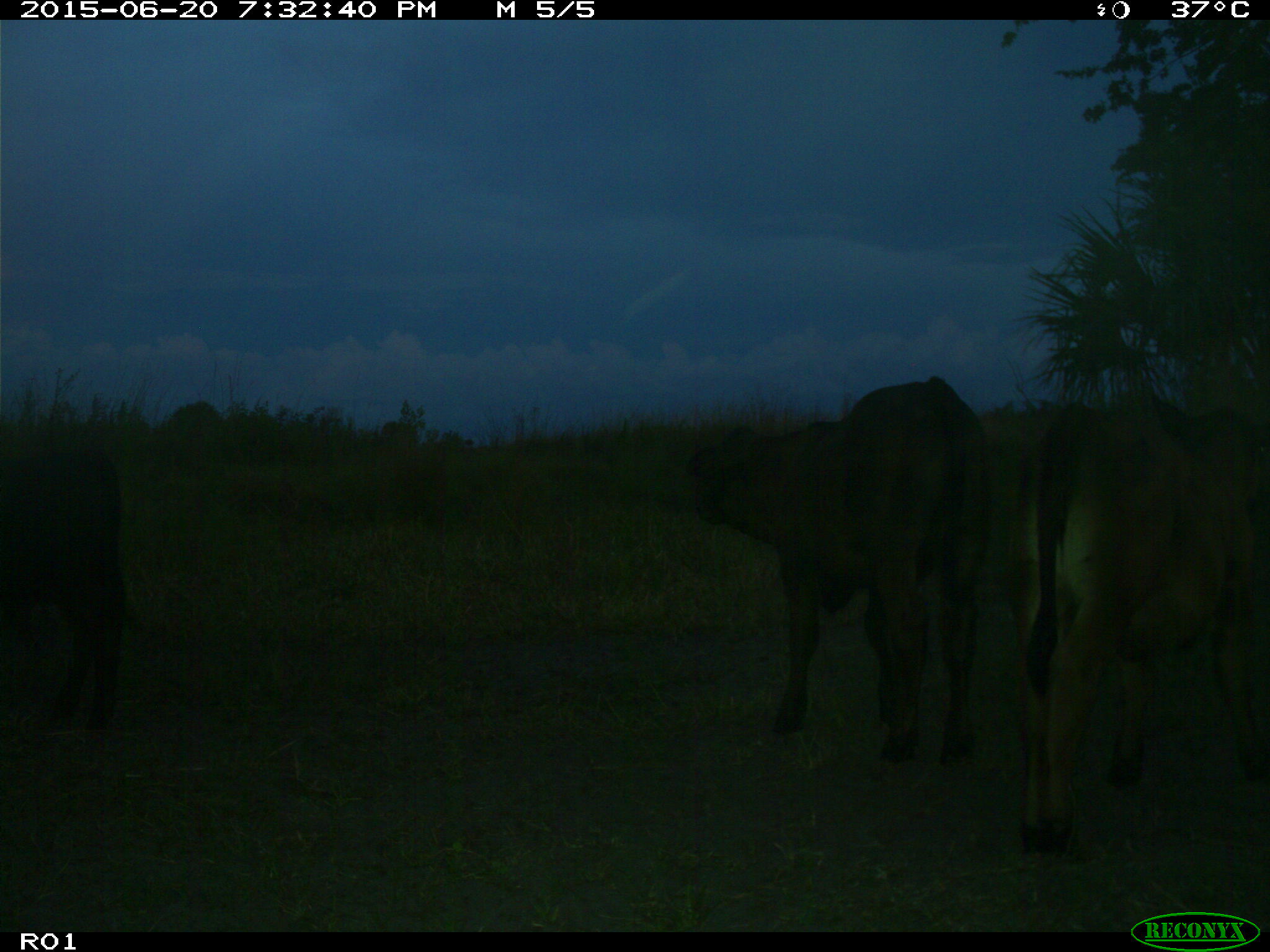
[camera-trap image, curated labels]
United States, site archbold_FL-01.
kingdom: Animalia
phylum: Chordata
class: Mammalia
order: Artiodactyla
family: Bovidae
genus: Bos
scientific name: Bos taurus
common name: domestic cow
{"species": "Bos taurus (domestic cow)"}